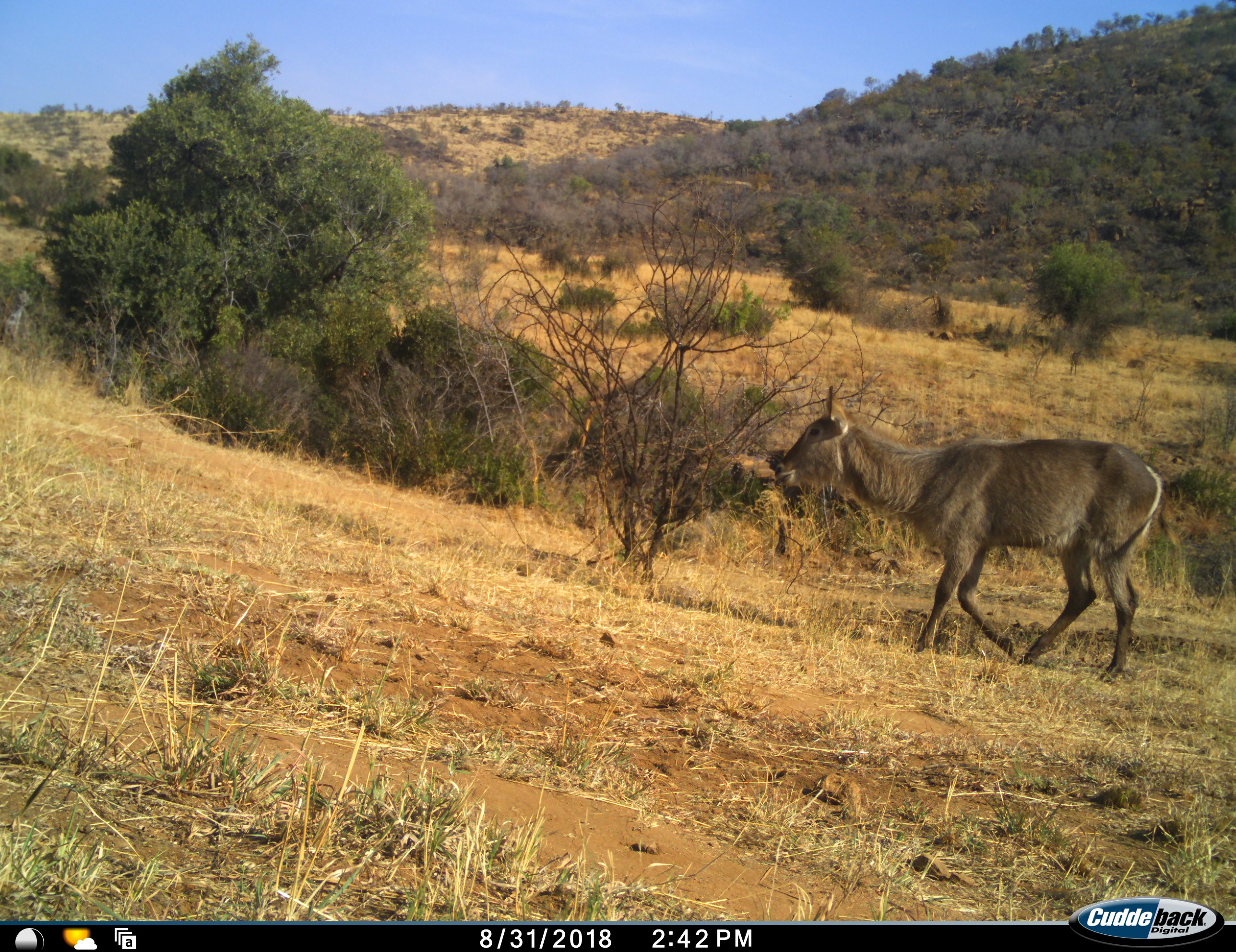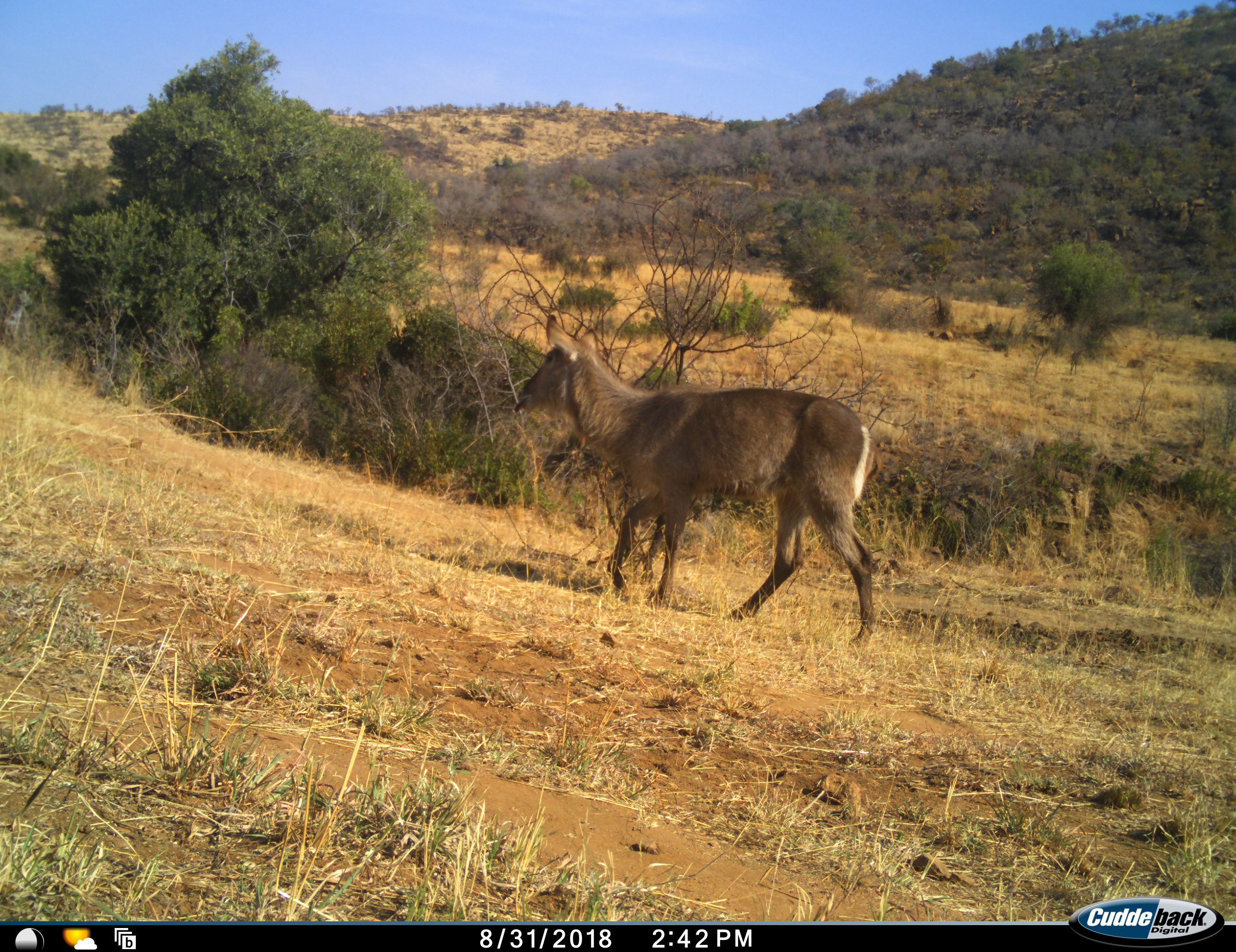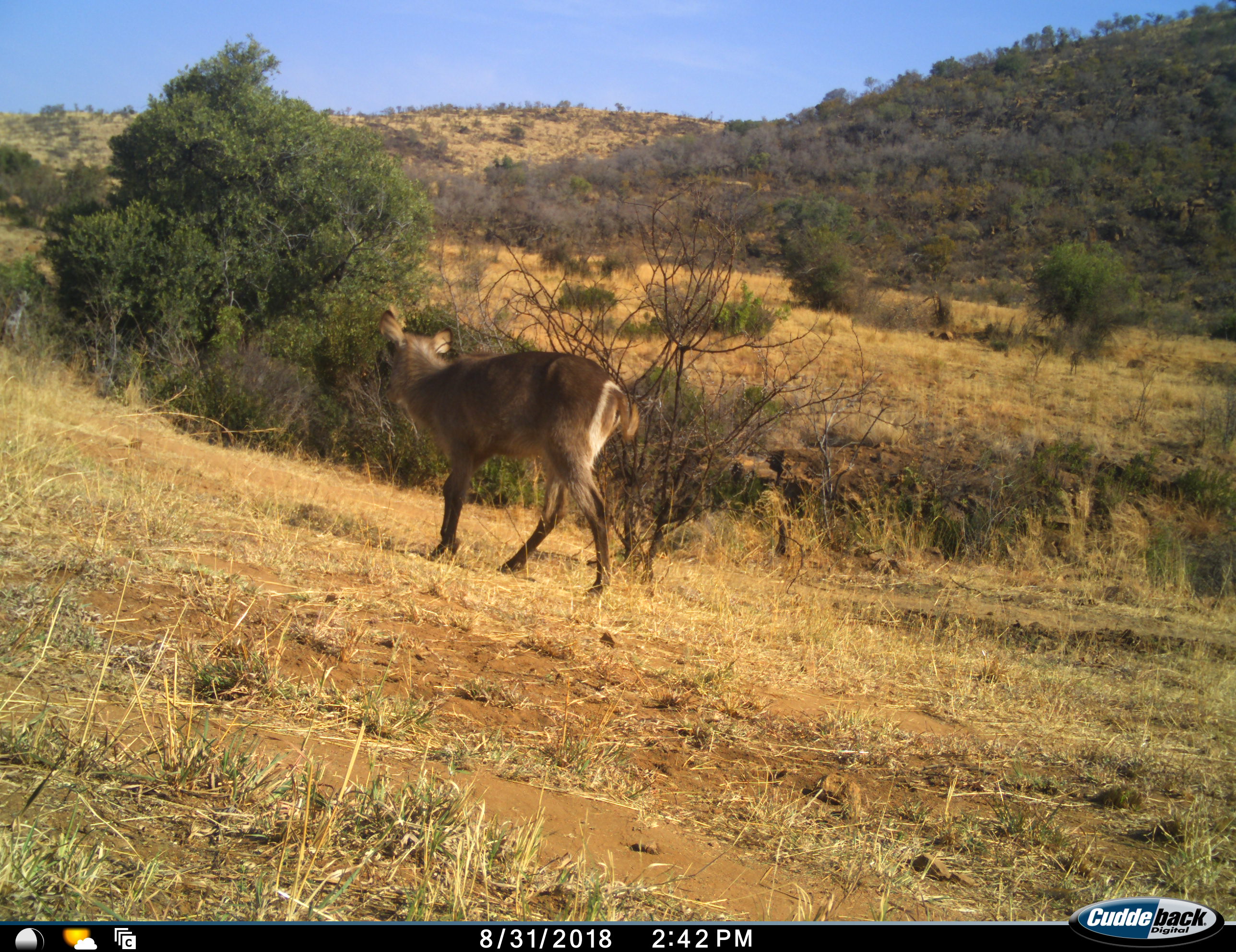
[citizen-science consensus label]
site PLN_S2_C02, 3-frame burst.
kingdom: Animalia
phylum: Chordata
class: Mammalia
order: Artiodactyla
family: Bovidae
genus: Kobus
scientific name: Kobus ellipsiprymnus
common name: waterbuck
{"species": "waterbuck (Kobus ellipsiprymnus)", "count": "1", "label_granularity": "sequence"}